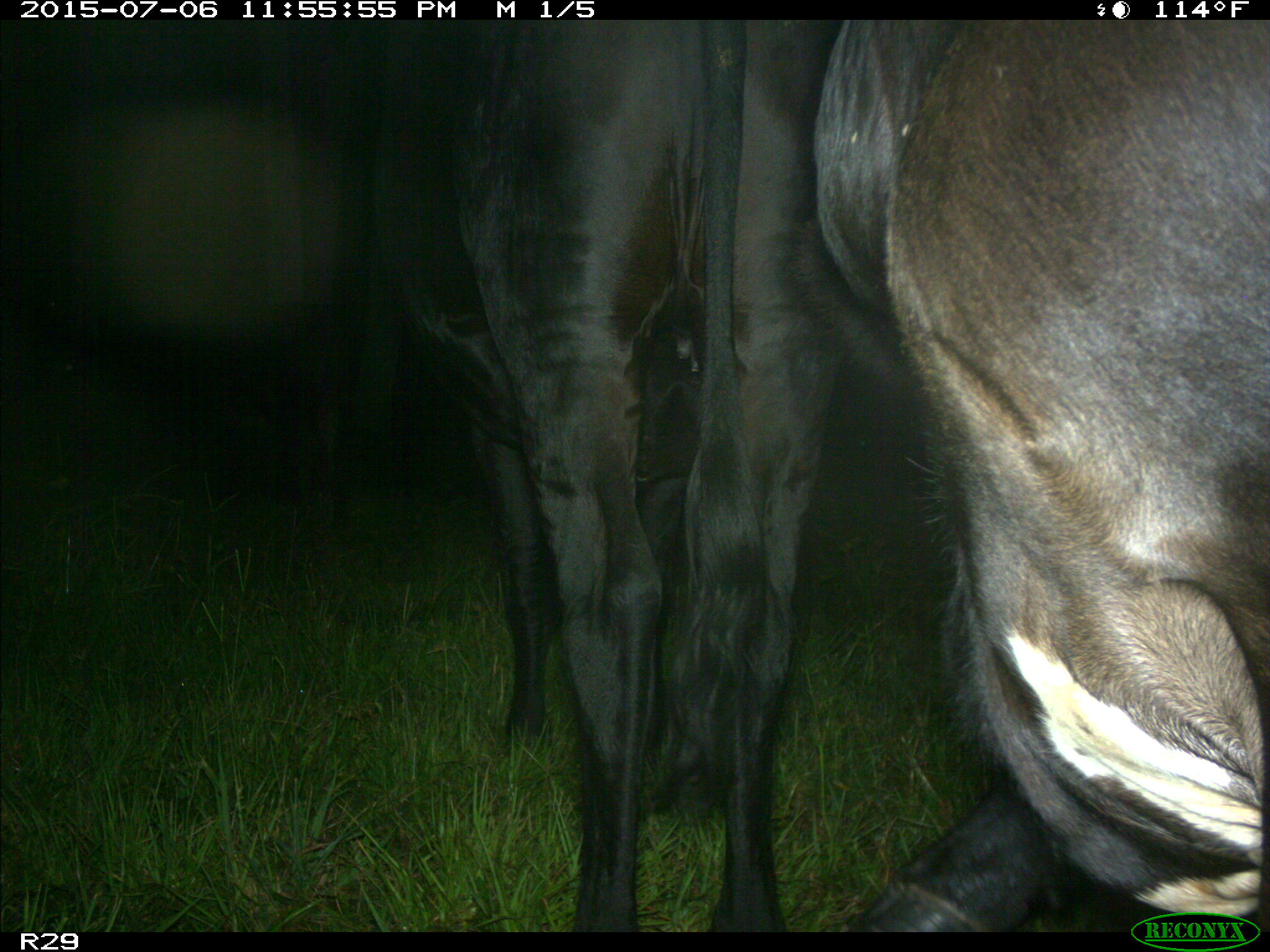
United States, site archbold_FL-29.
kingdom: Animalia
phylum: Chordata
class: Mammalia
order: Artiodactyla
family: Bovidae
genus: Bos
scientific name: Bos taurus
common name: domestic cow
Bos taurus (domestic cow).